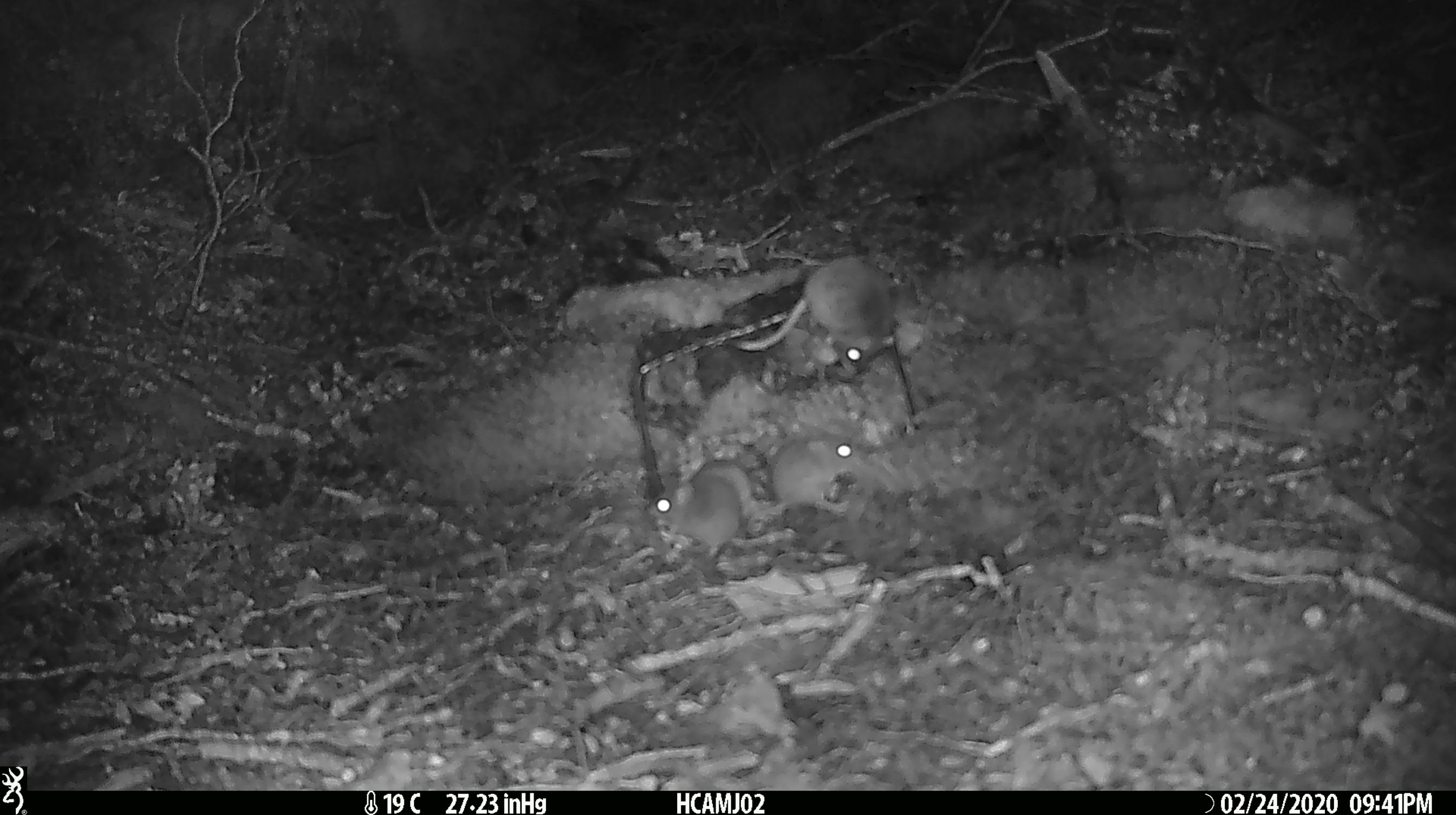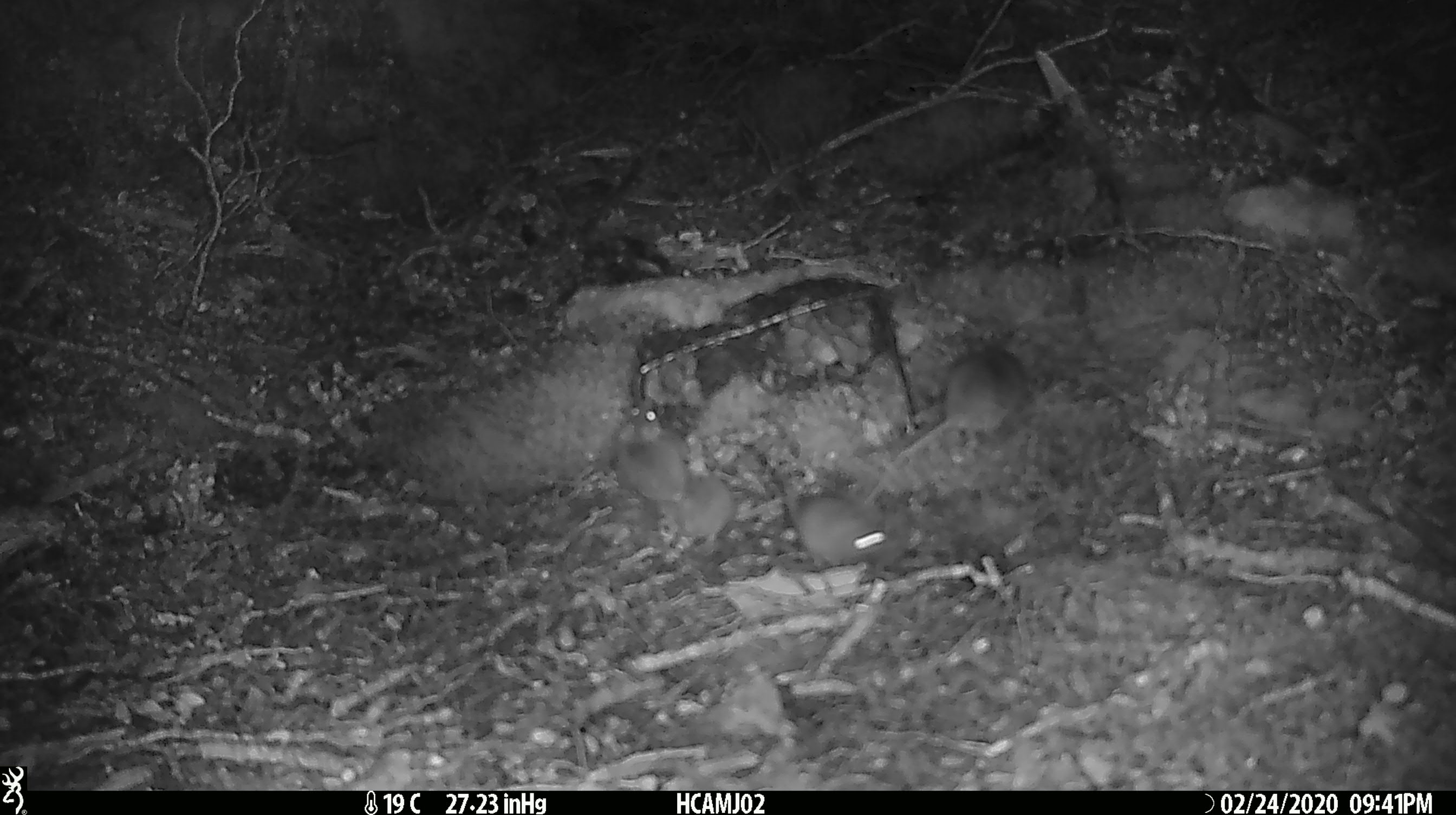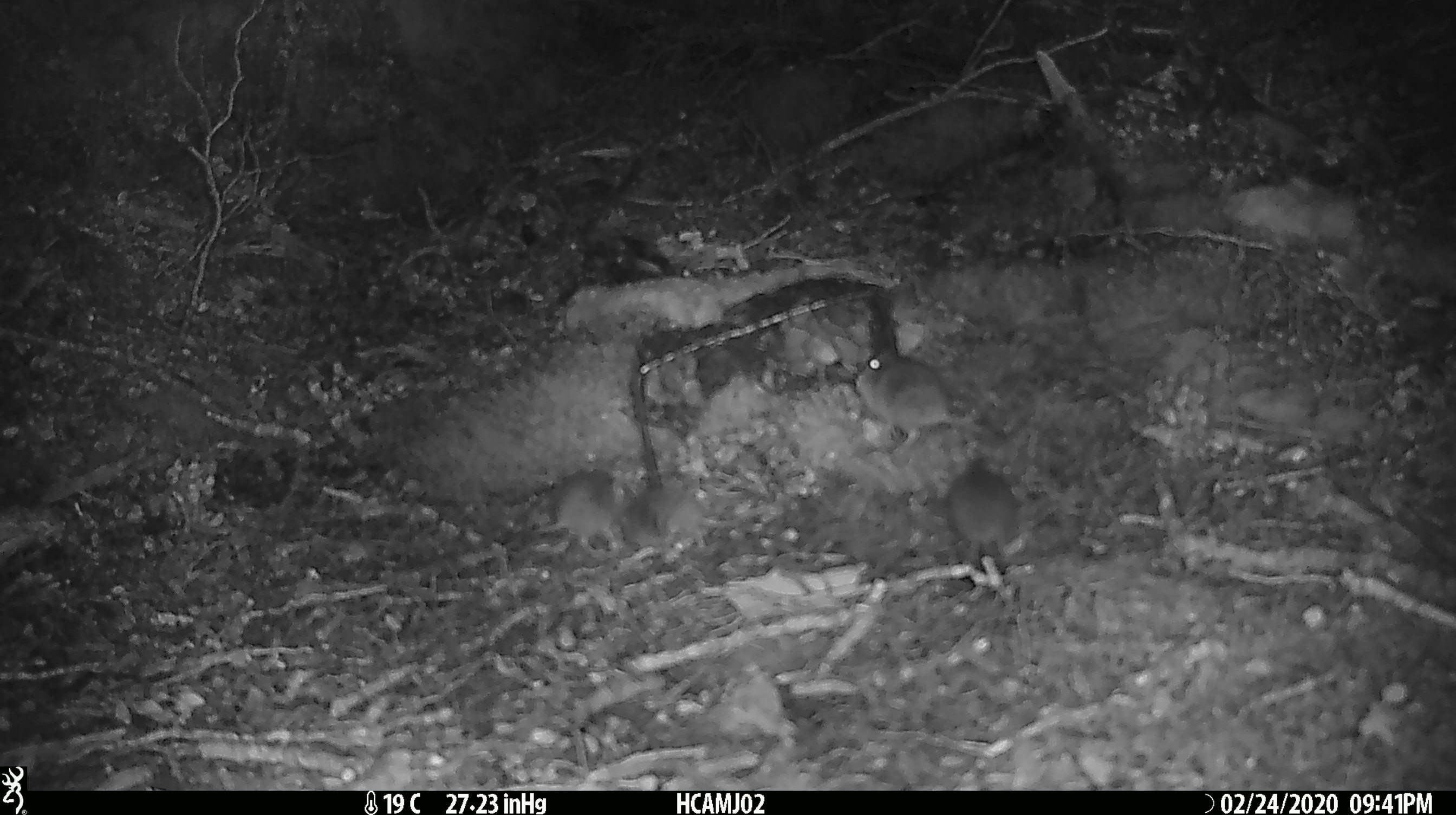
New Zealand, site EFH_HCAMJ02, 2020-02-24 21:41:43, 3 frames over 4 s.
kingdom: Animalia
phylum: Chordata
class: Mammalia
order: Rodentia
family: Muridae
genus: Mus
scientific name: Mus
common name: mouse